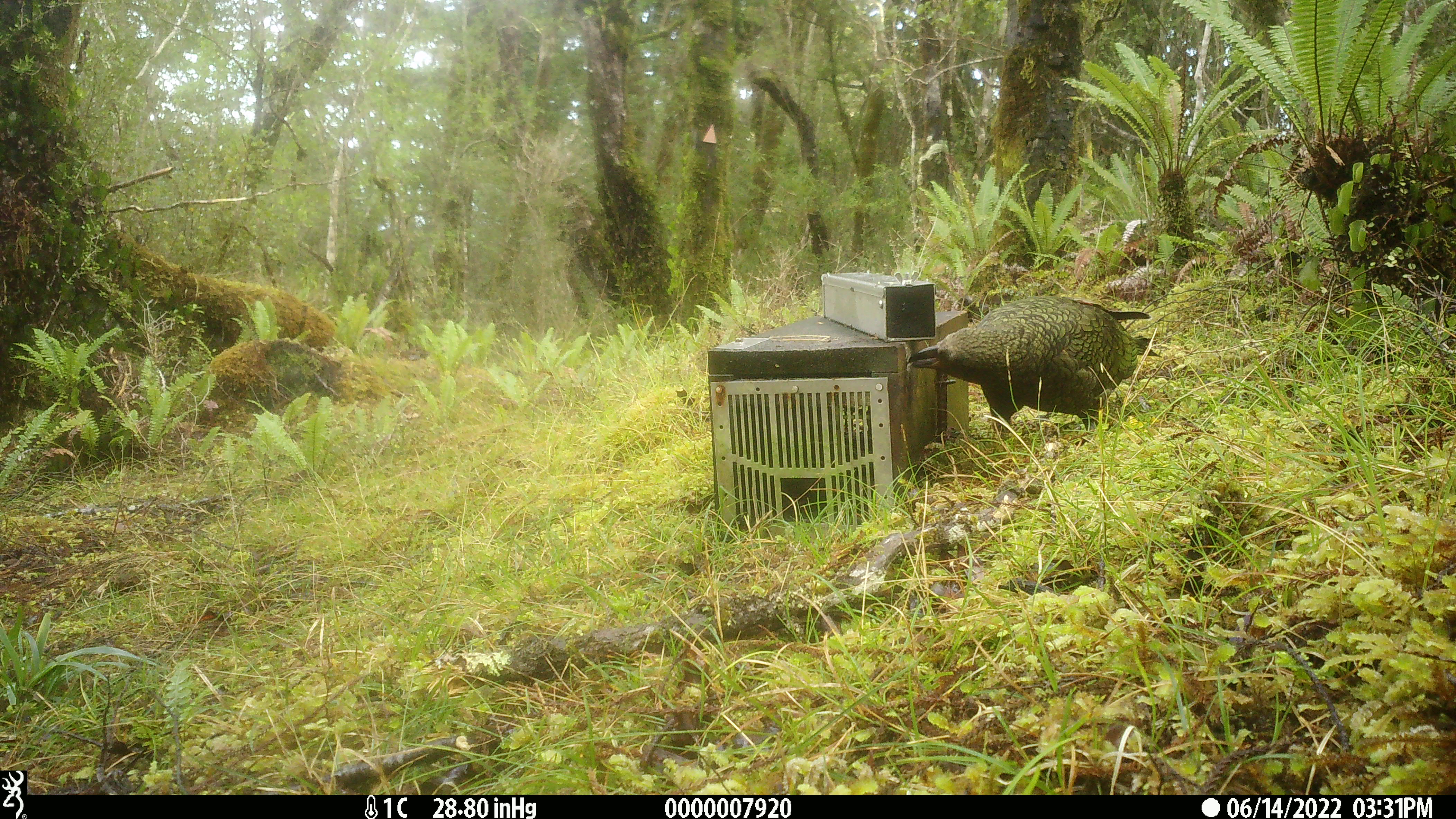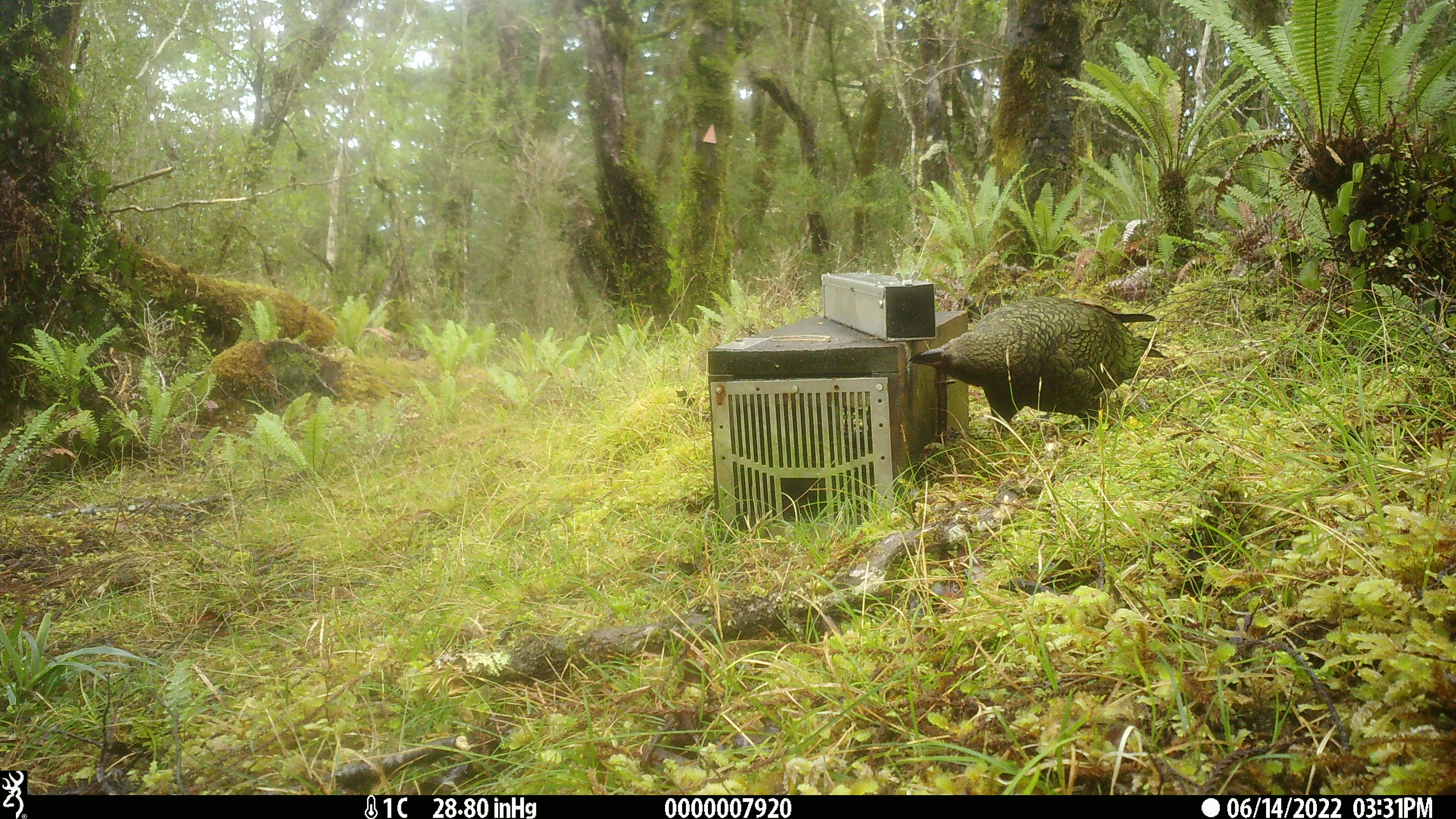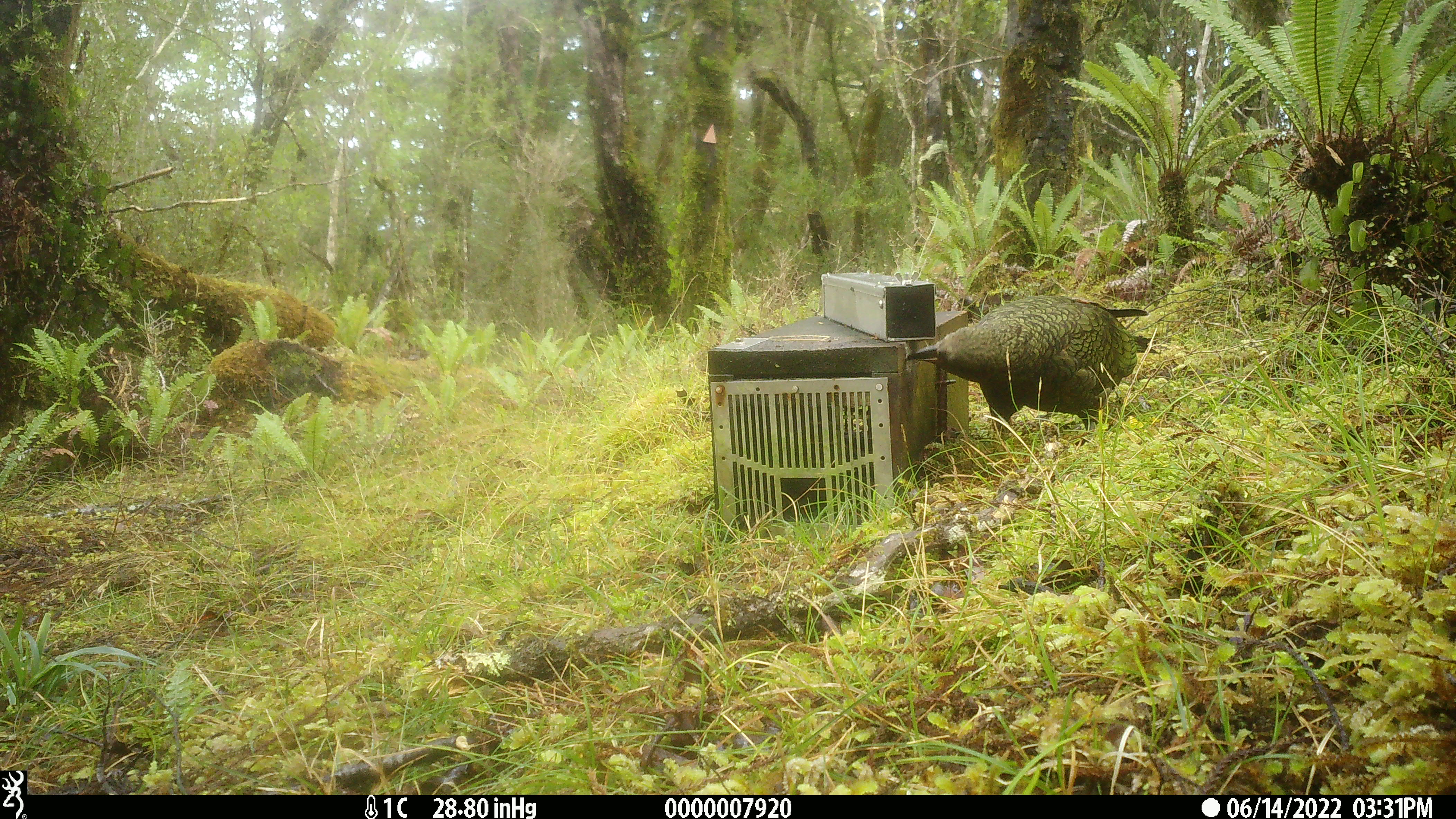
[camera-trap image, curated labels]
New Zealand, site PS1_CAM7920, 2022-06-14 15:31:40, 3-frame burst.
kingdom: Animalia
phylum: Chordata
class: Aves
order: Psittaciformes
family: Strigopidae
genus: Nestor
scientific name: Nestor notabilis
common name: kea